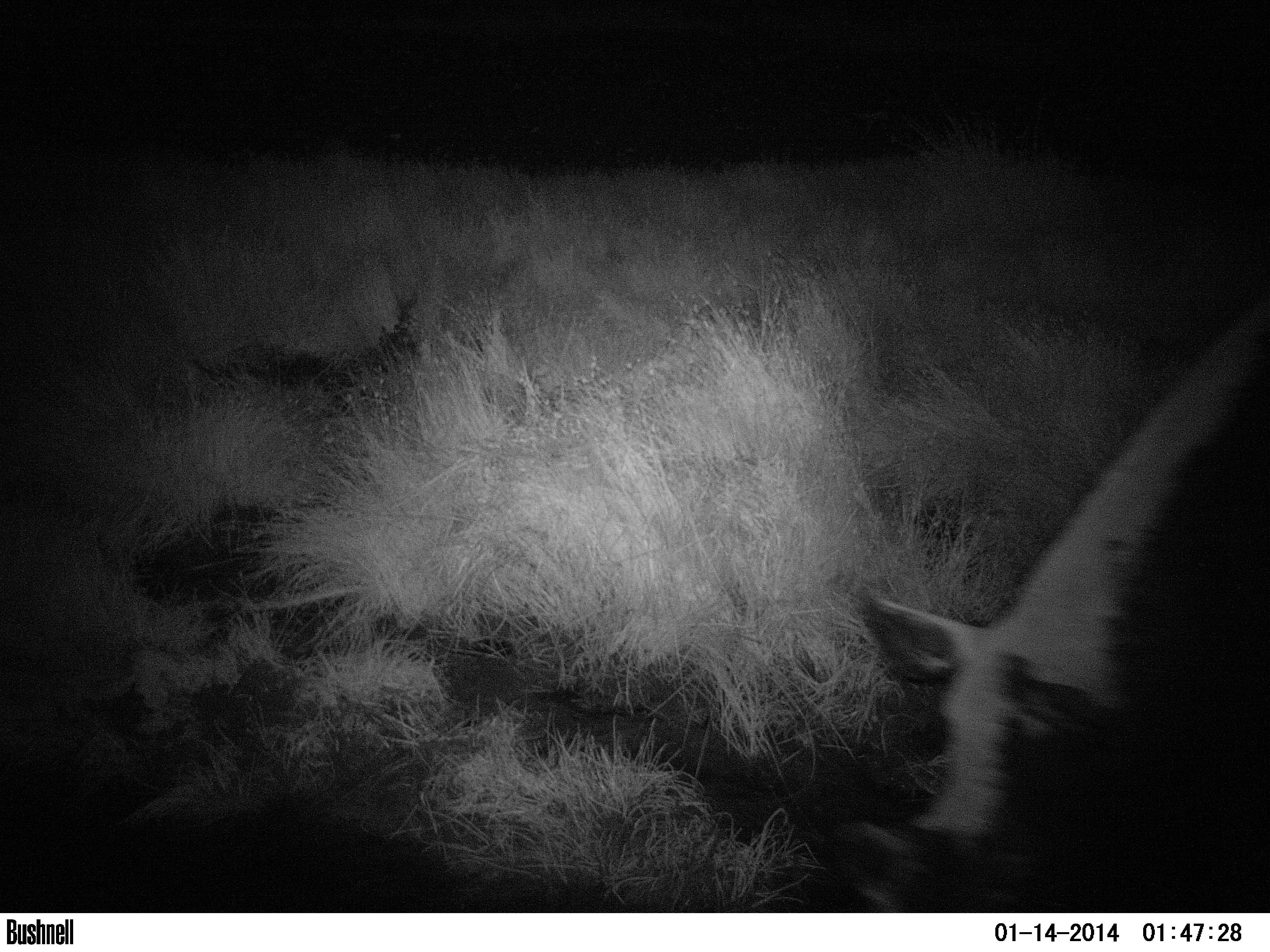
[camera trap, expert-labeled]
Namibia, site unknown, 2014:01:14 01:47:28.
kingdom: Animalia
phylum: Chordata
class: Mammalia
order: Perissodactyla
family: Rhinocerotidae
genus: Diceros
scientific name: Diceros bicornis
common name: black rhinoceros